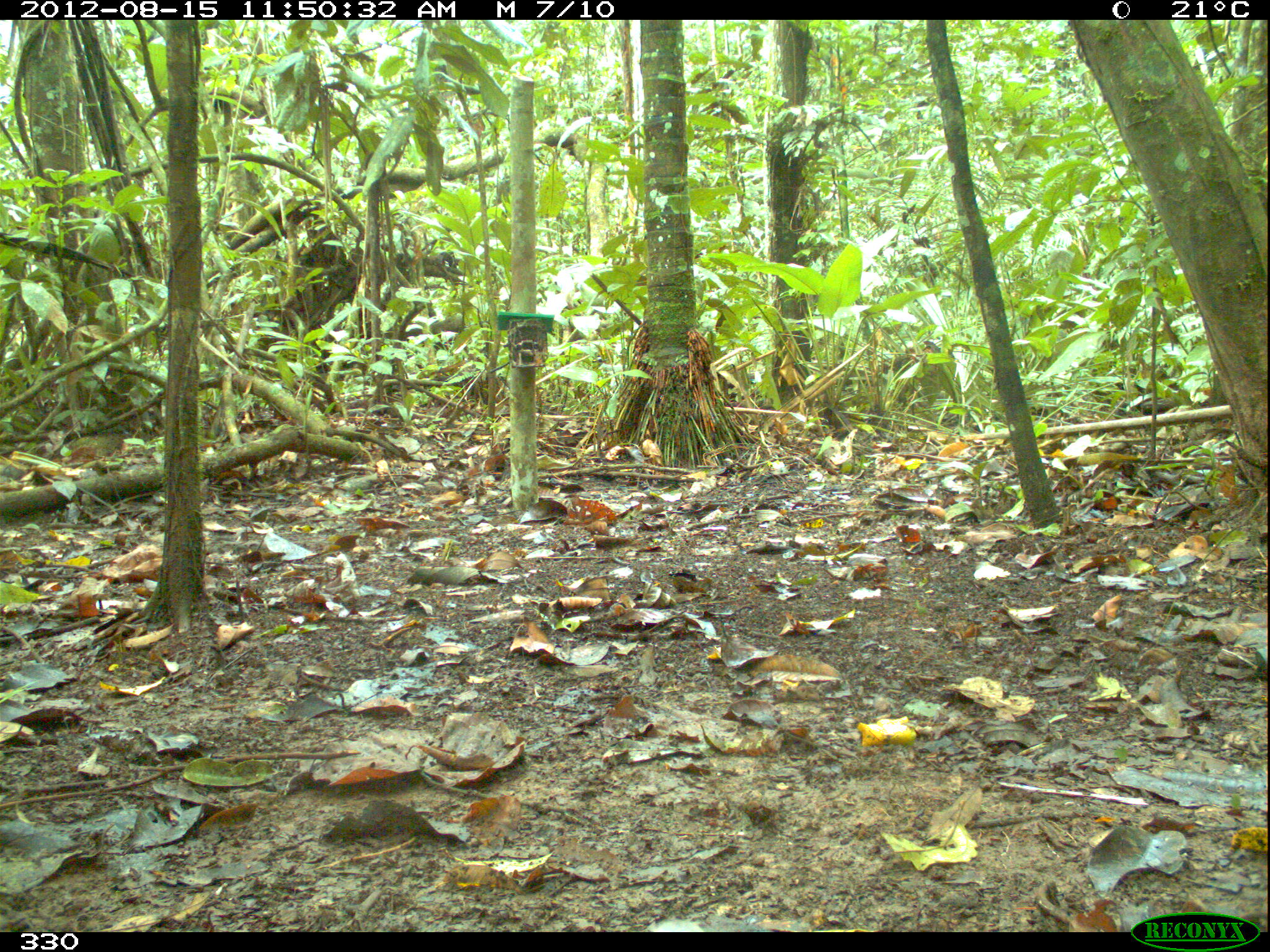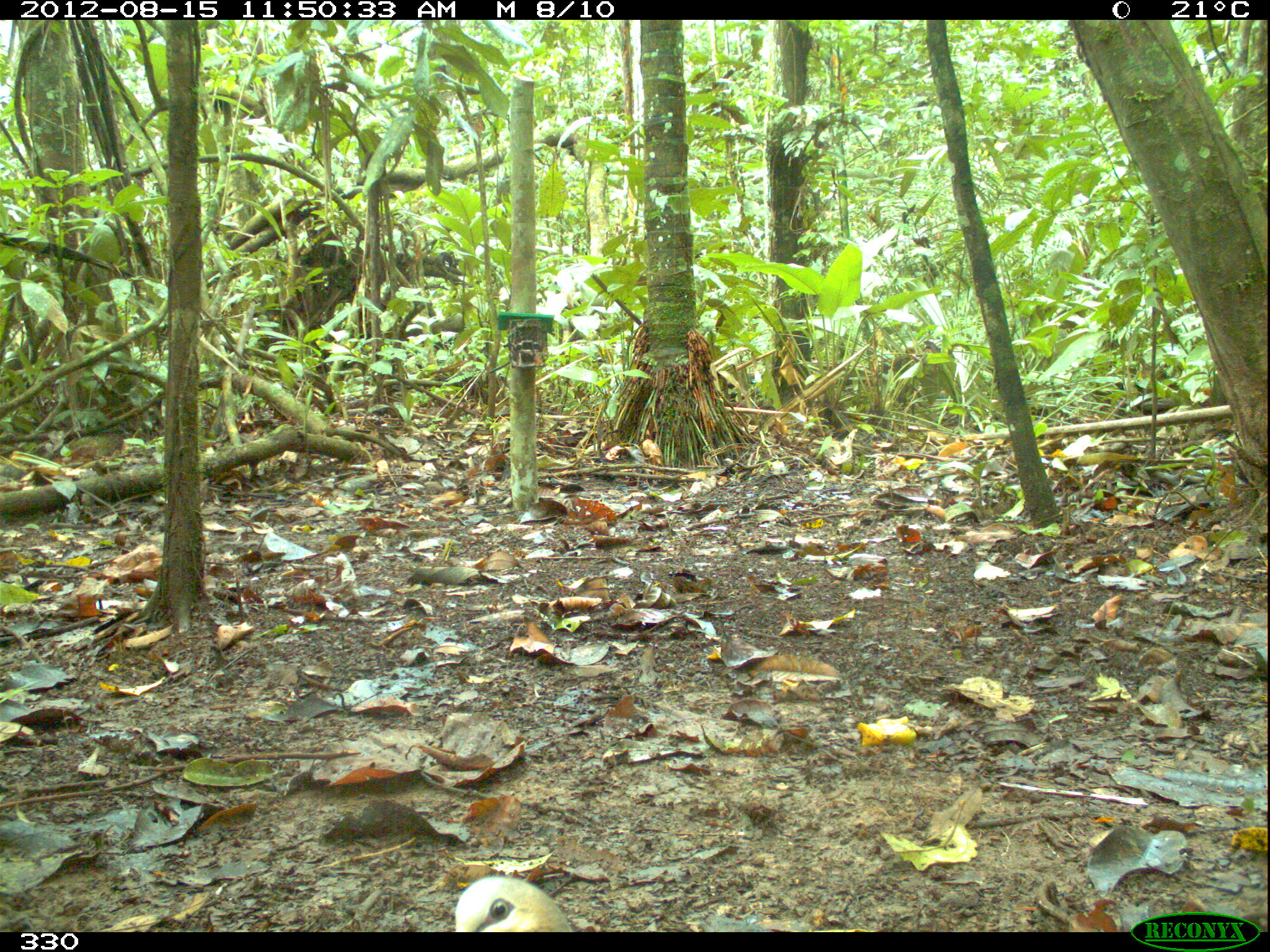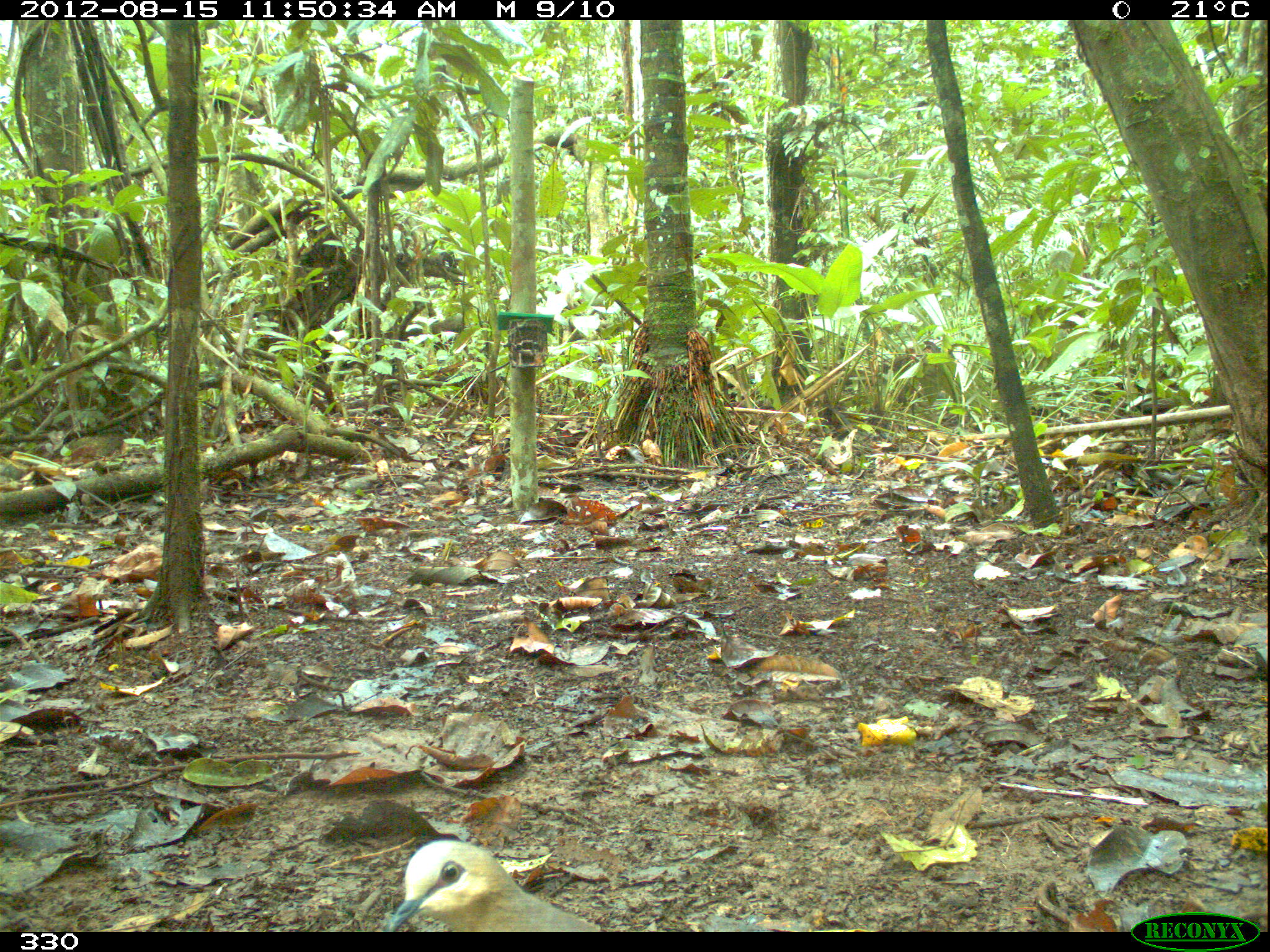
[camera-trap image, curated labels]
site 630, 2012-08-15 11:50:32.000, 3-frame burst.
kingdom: Animalia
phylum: Chordata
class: Aves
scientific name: Aves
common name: bird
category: unknown bird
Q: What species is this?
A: Unknown bird (bird) (Aves).